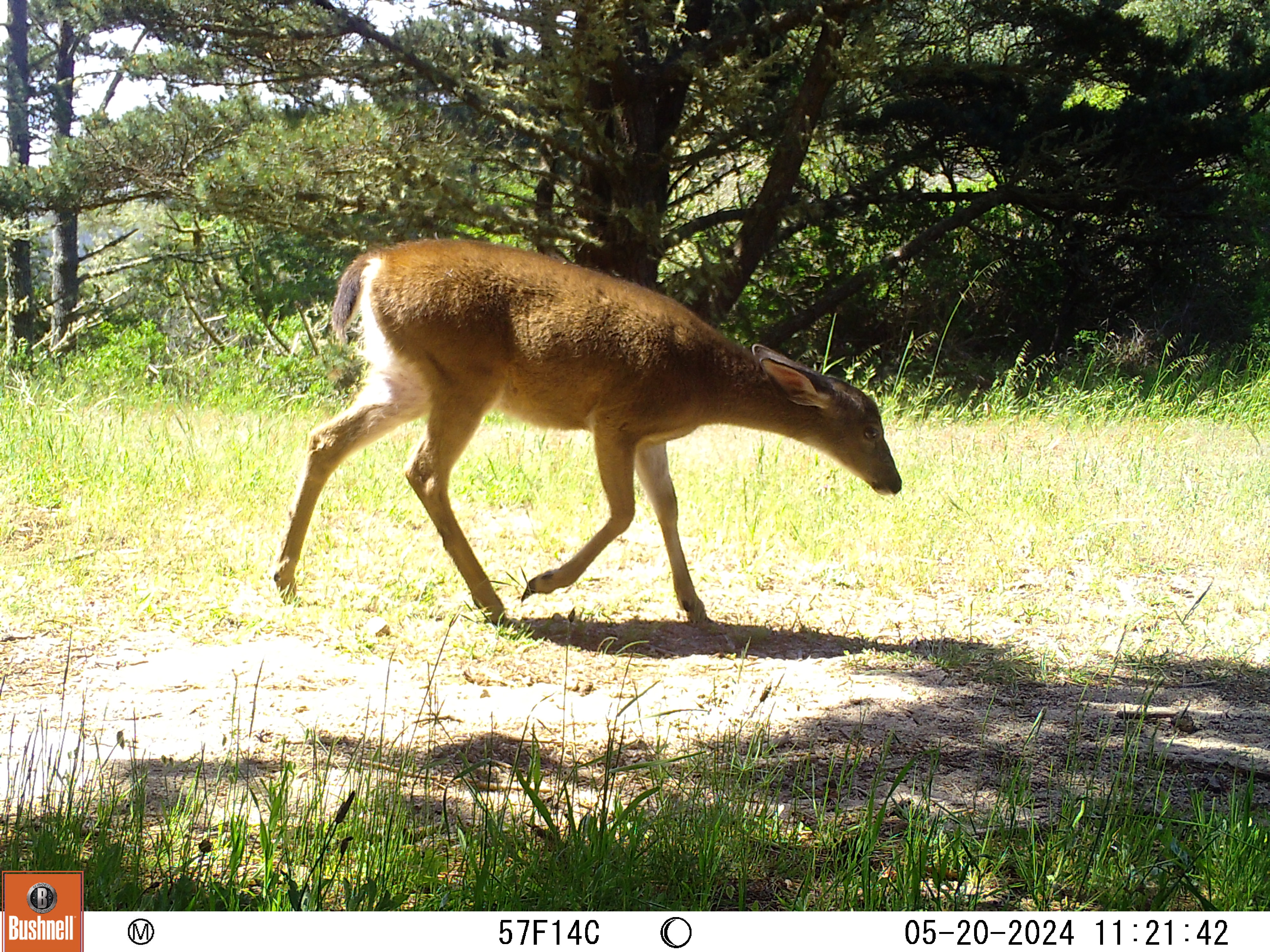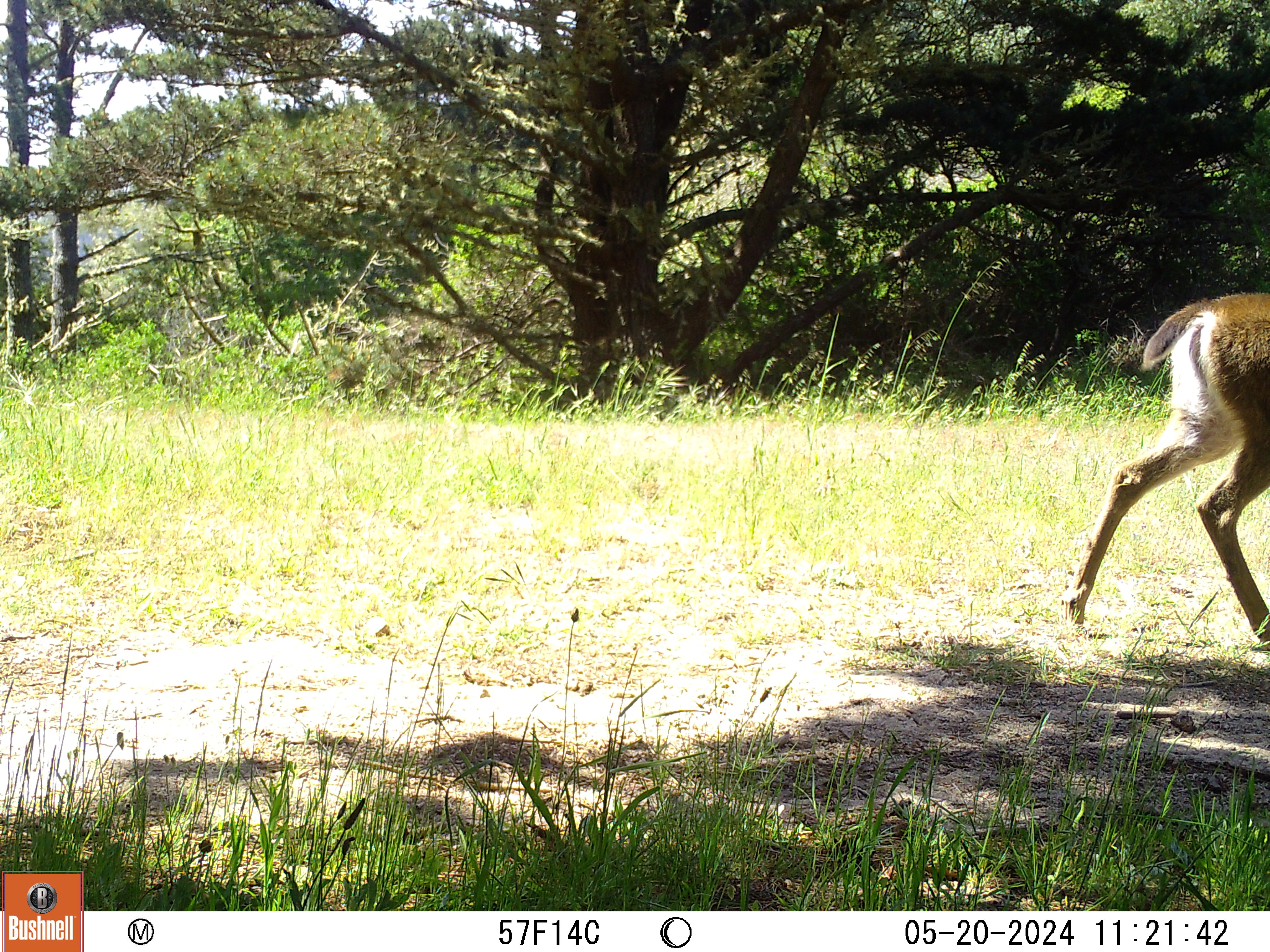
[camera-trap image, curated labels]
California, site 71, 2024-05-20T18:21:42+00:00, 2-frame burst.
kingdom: Animalia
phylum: Chordata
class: Mammalia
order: Artiodactyla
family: Cervidae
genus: Odocoileus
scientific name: Odocoileus hemionus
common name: mule deer